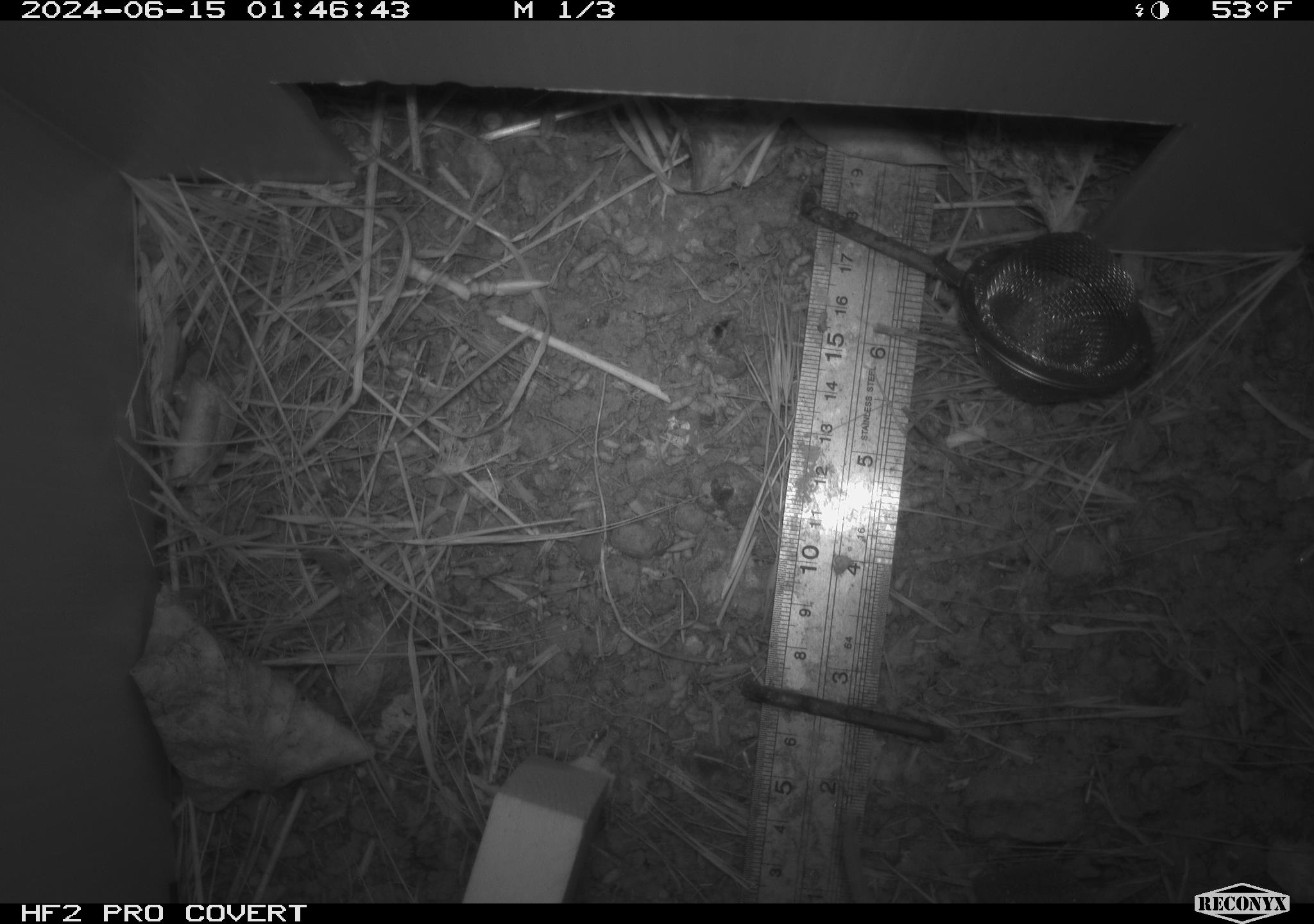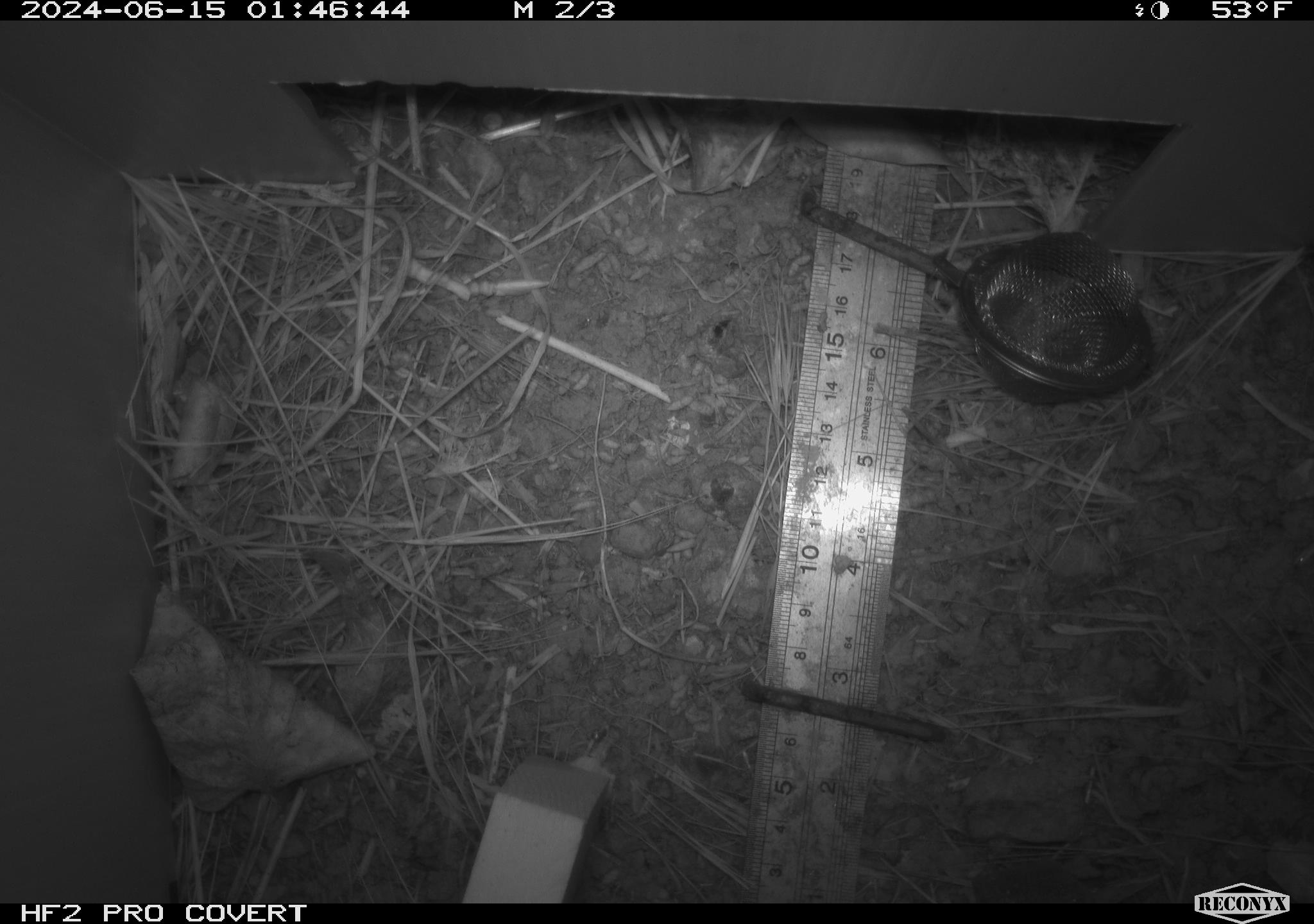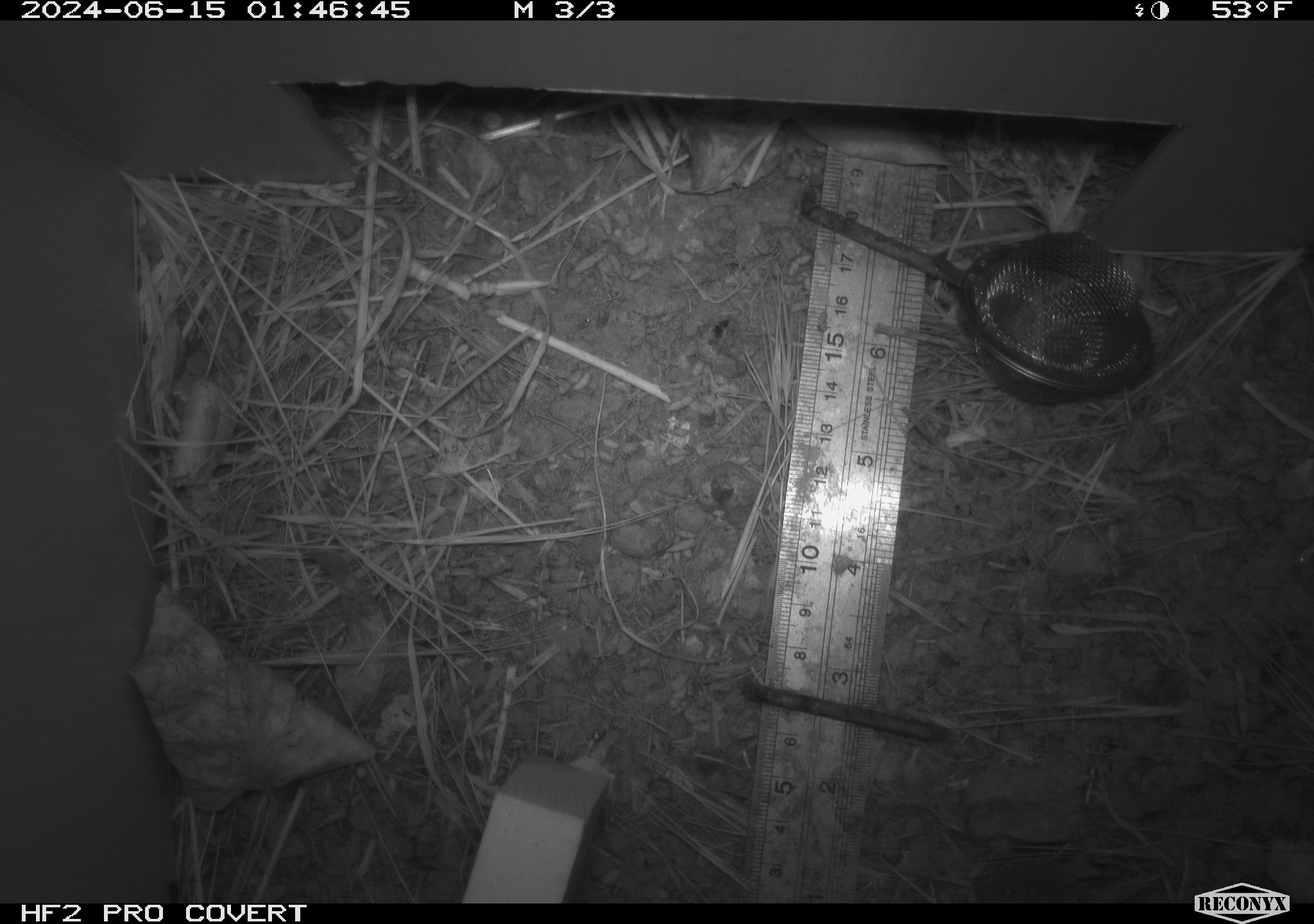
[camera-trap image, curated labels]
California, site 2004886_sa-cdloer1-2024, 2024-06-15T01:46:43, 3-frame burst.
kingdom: Animalia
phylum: Chordata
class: Mammalia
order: Rodentia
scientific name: Rodentia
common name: mouse species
Mouse species (Rodentia).